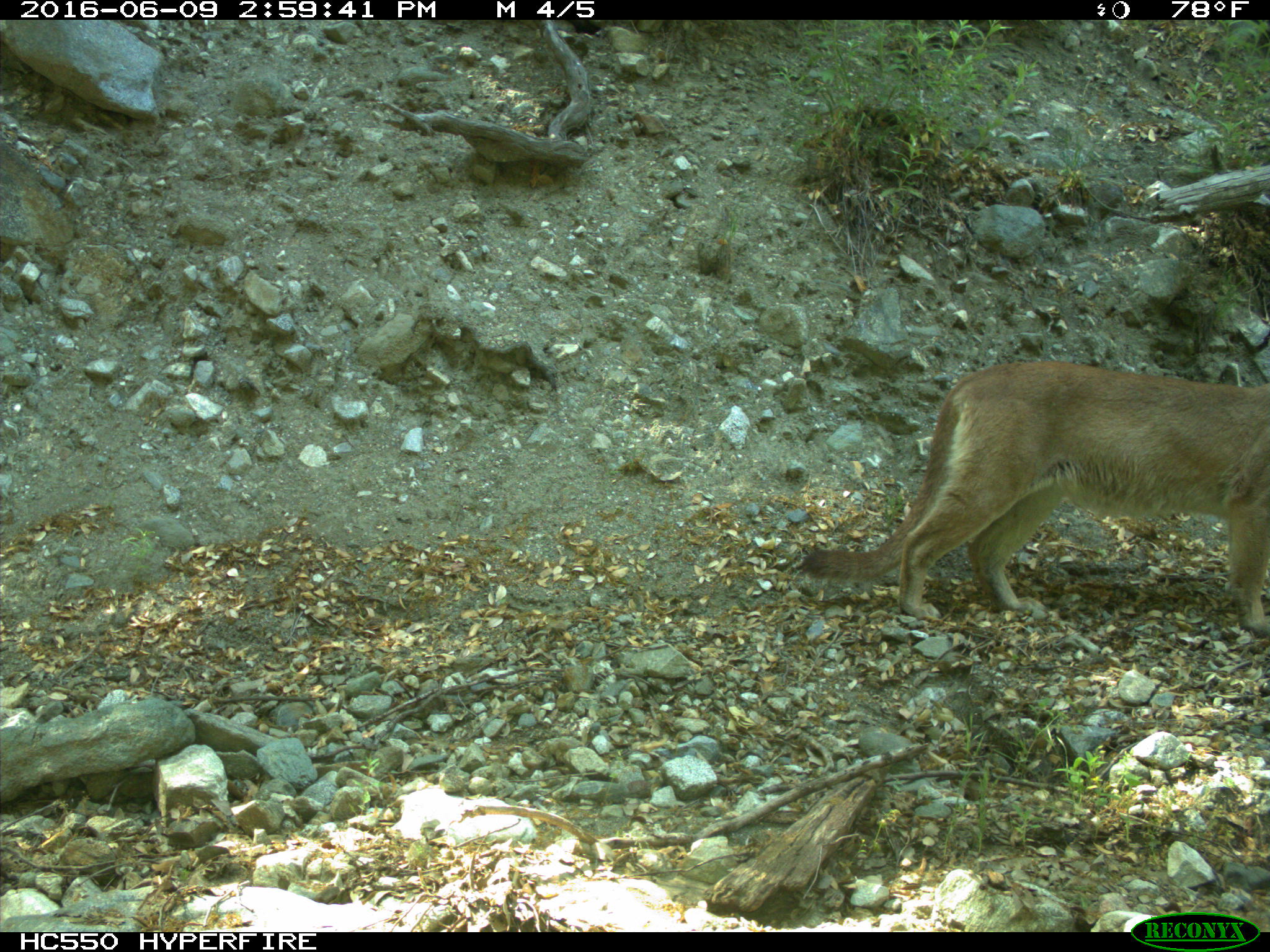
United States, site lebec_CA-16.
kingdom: Animalia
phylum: Chordata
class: Mammalia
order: Carnivora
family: Felidae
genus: Puma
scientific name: Puma concolor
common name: mountain lion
Puma concolor (mountain lion).